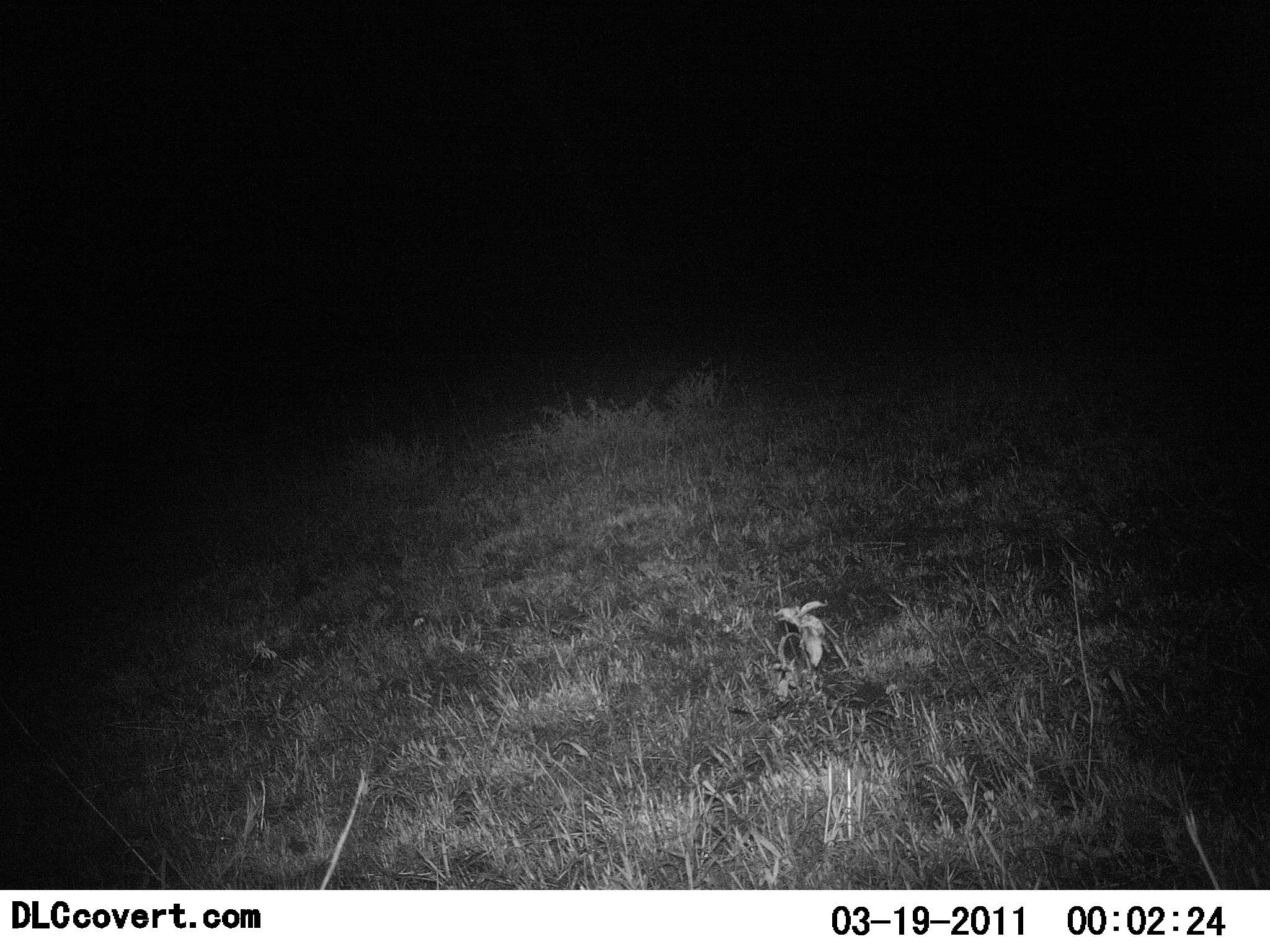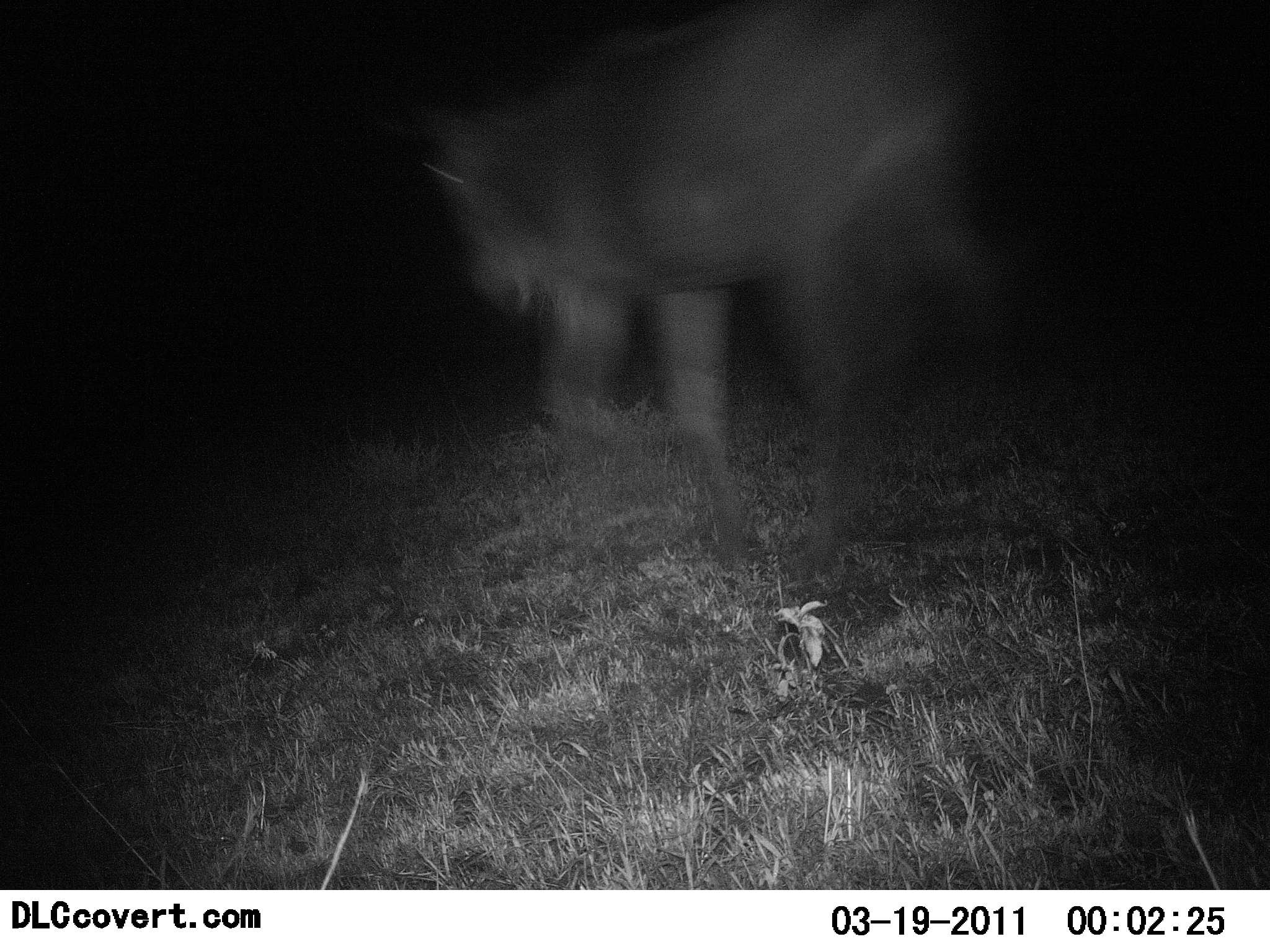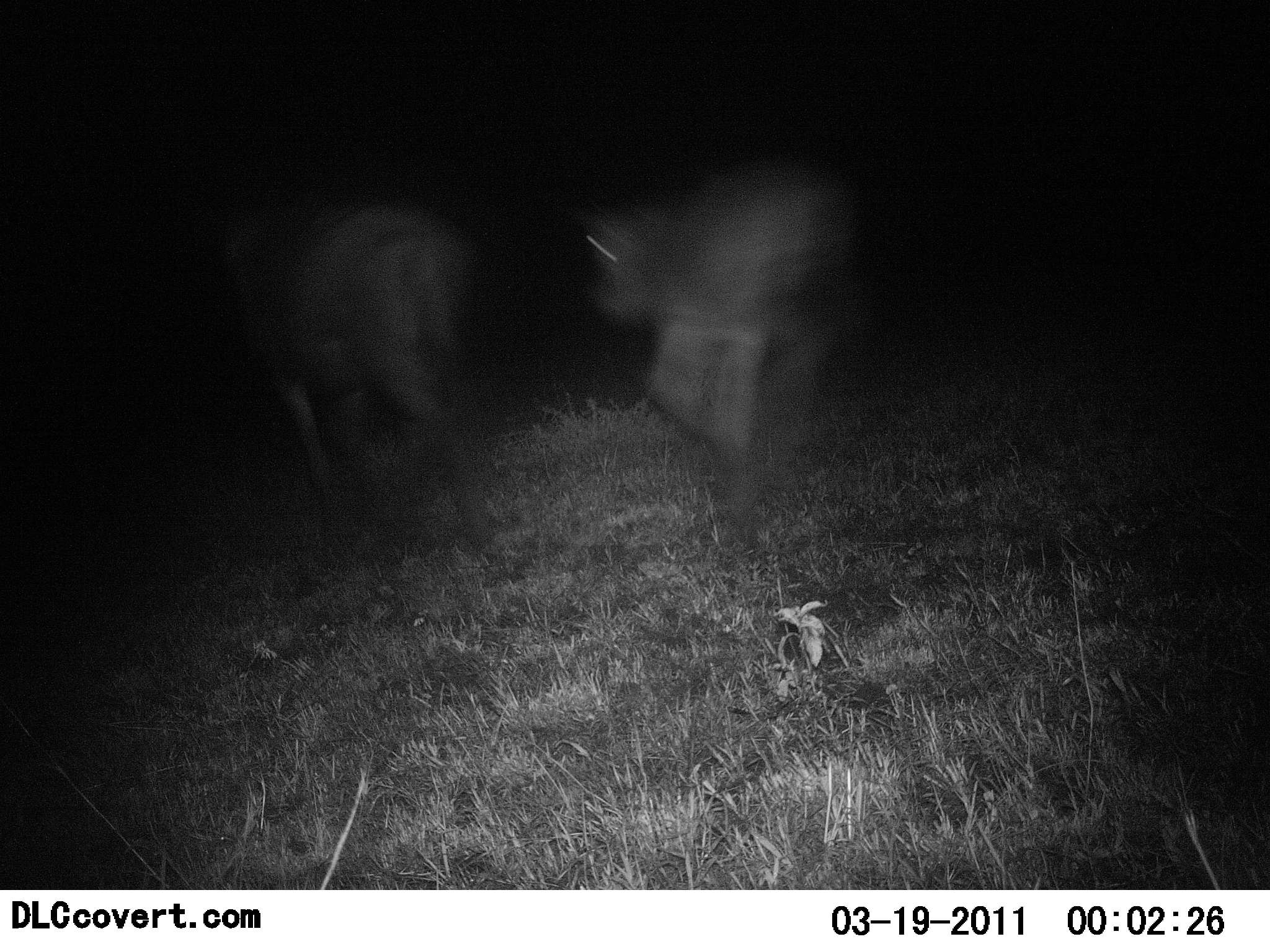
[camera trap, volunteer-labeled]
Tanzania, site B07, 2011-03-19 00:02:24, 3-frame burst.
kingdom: Animalia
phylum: Chordata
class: Mammalia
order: Artiodactyla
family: Bovidae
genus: Connochaetes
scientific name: Connochaetes taurinus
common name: blue wildebeest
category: wildebeest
Wildebeest (blue wildebeest) (Connochaetes taurinus), count 2. Behavior (volunteer vote fractions): standing 9%, resting 0%, moving 91%, interacting 0%. Young present (vote fraction): 9%. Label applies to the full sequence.